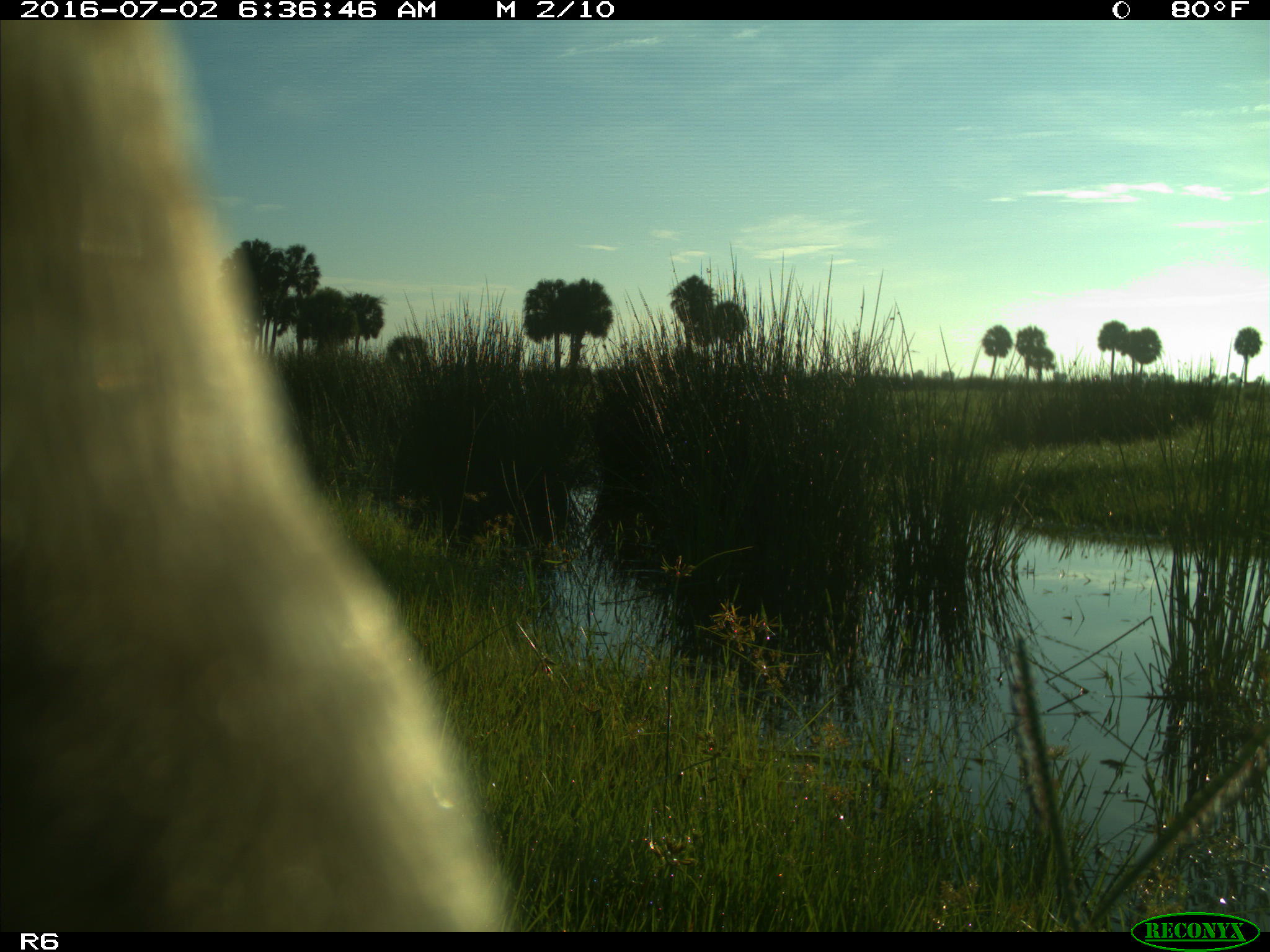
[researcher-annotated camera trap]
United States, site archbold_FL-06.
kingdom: Animalia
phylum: Chordata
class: Mammalia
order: Artiodactyla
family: Bovidae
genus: Bos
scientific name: Bos taurus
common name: domestic cow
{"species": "Bos taurus (domestic cow)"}